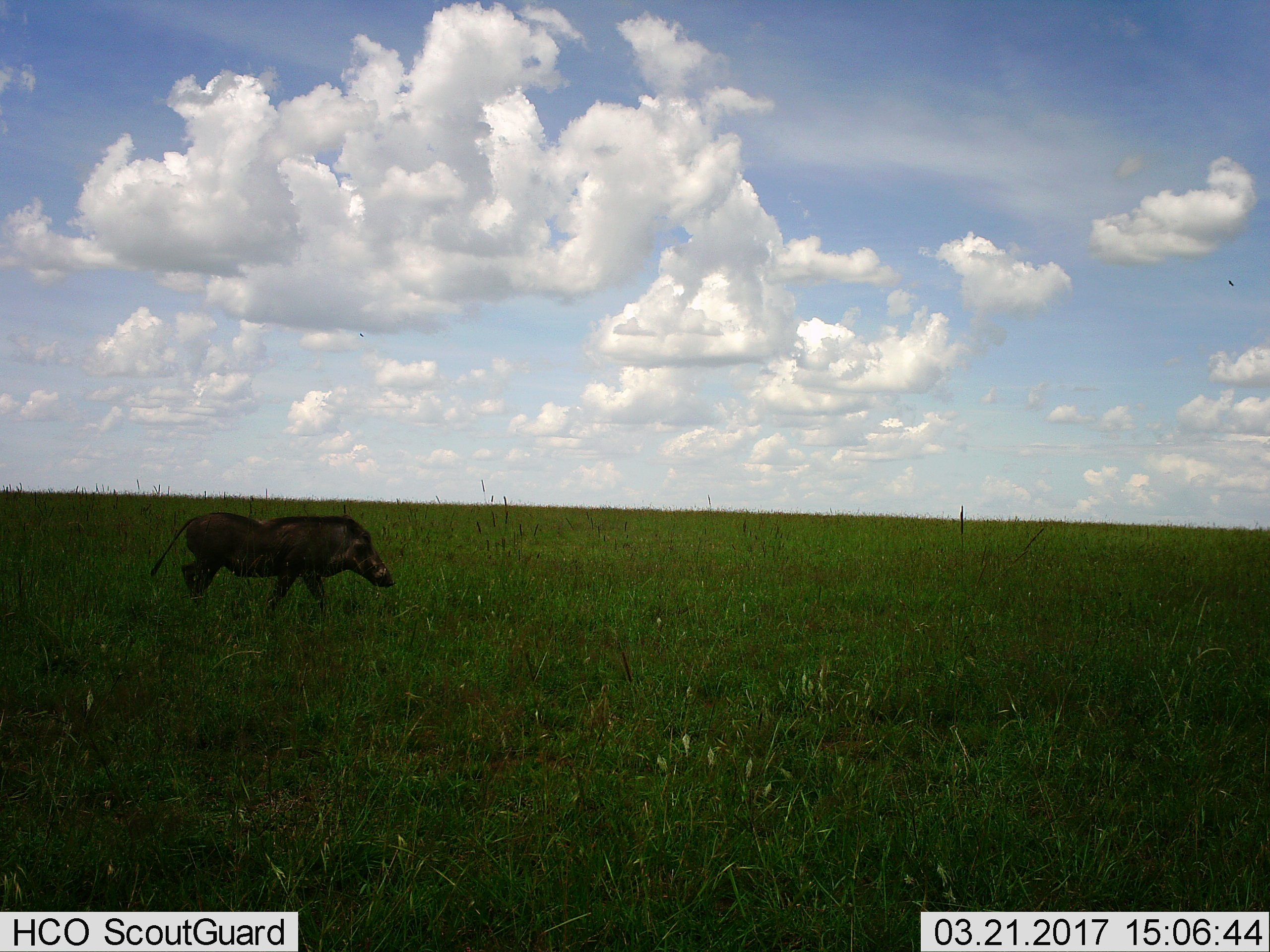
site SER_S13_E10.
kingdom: Animalia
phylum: Chordata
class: Mammalia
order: Artiodactyla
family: Suidae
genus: Phacochoerus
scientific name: Phacochoerus africanus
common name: warthog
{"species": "warthog (Phacochoerus africanus)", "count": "1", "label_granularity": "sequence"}